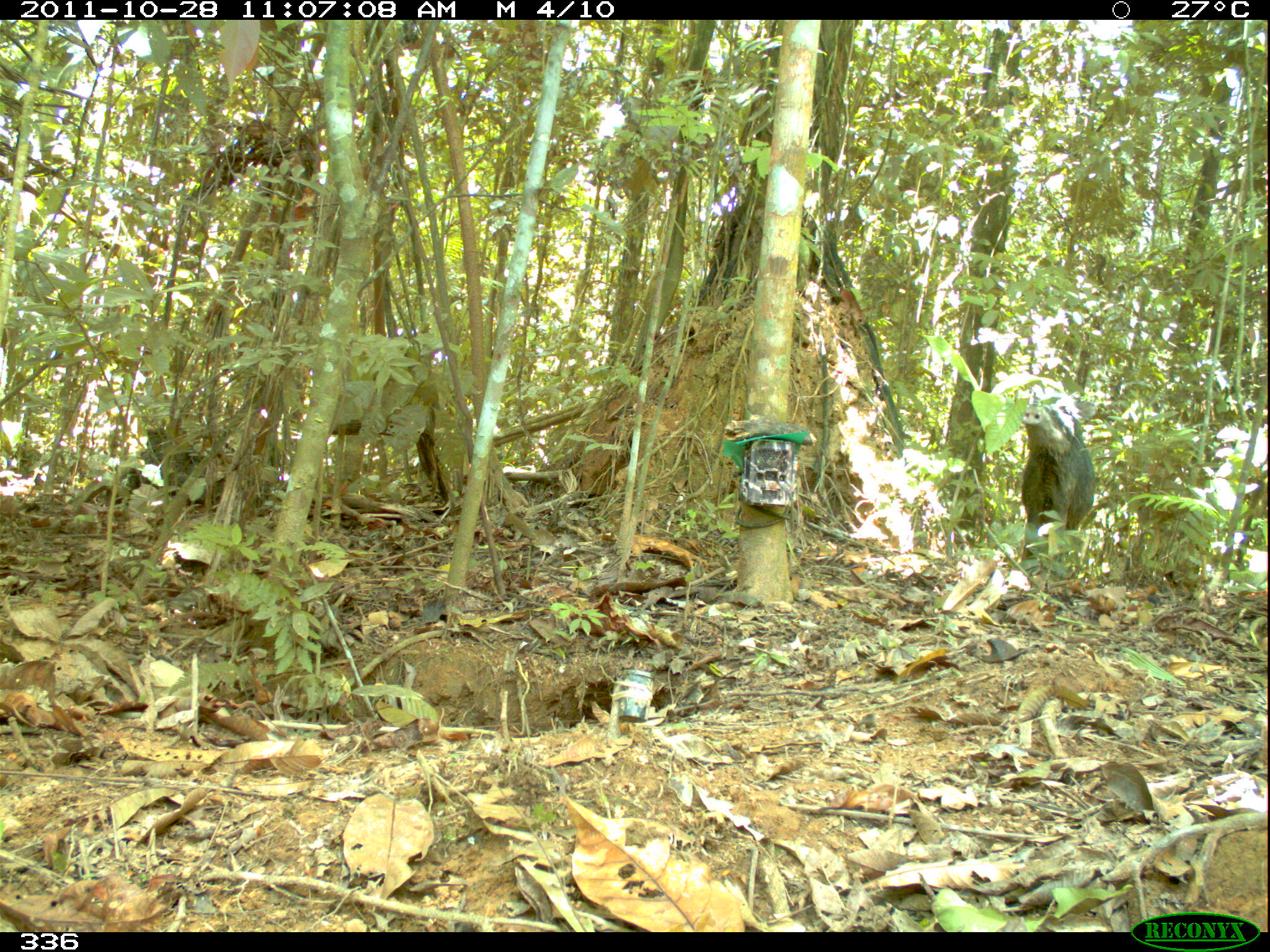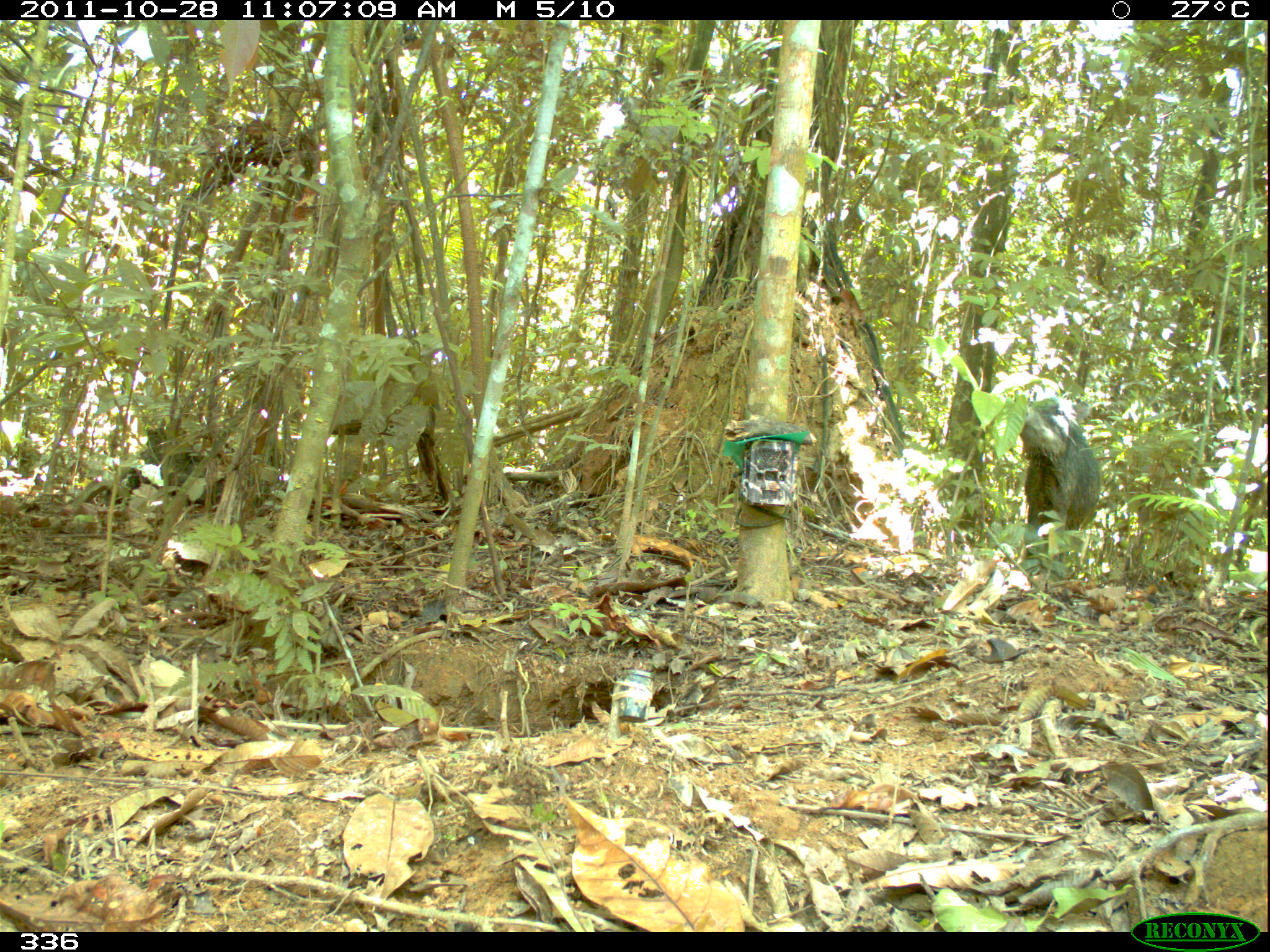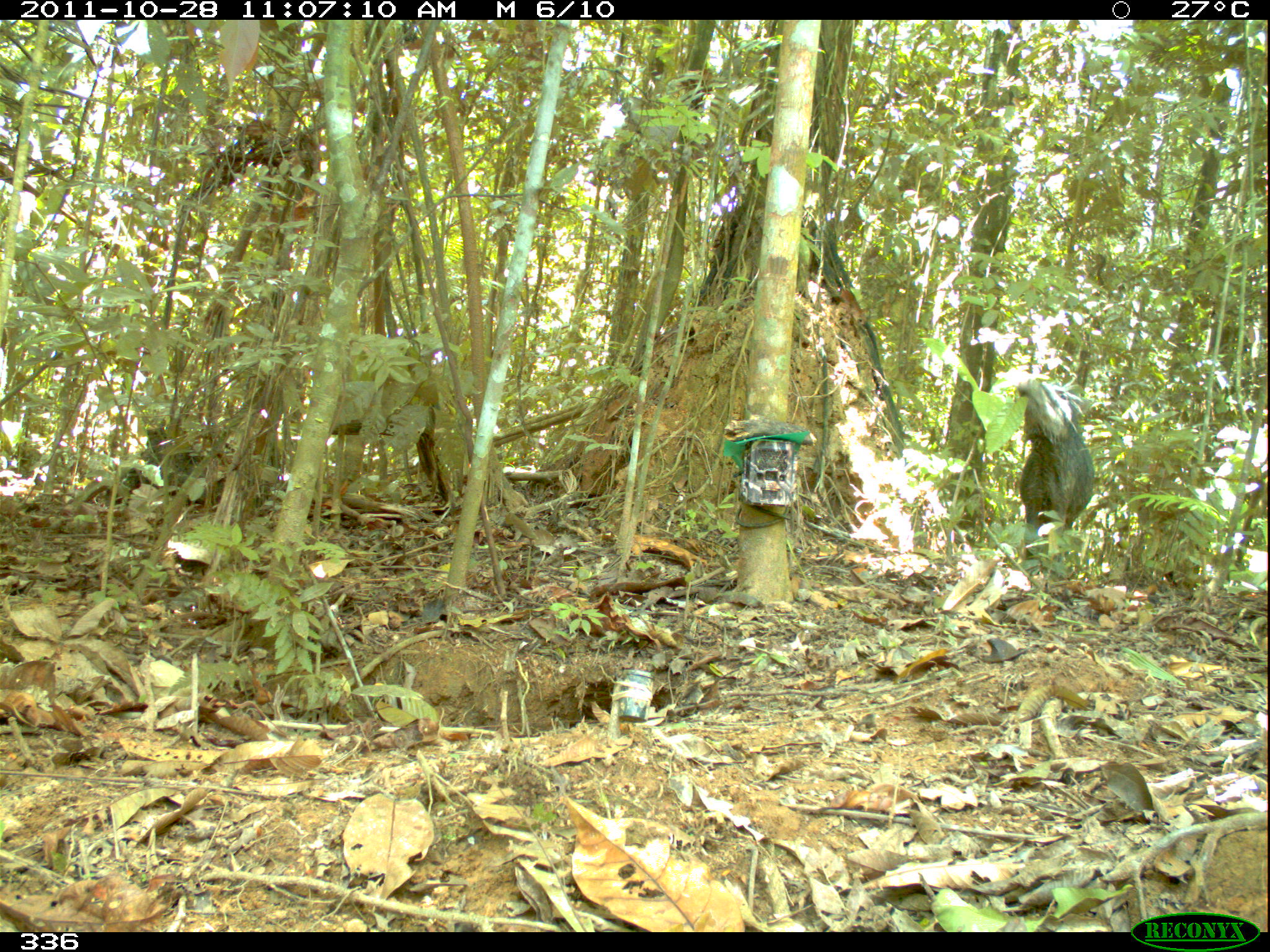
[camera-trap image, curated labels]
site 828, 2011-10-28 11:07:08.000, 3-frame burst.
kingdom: Animalia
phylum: Chordata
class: Mammalia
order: Artiodactyla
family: Tayassuidae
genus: Tayassu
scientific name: Tayassu pecari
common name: white-lipped peccary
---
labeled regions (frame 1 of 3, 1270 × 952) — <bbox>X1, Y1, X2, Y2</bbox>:
tayassu pecari: <bbox>1020, 394, 1096, 559</bbox>